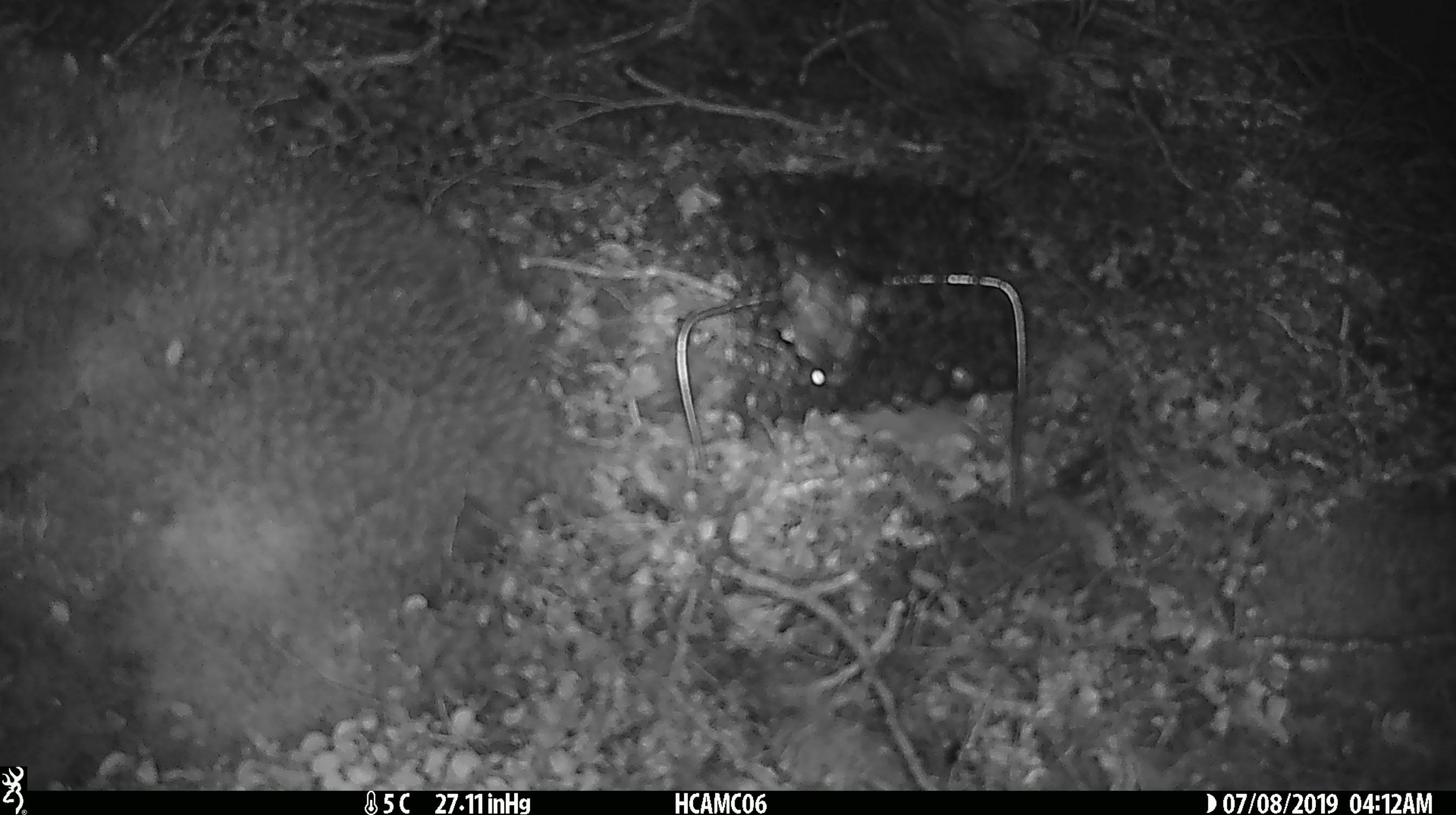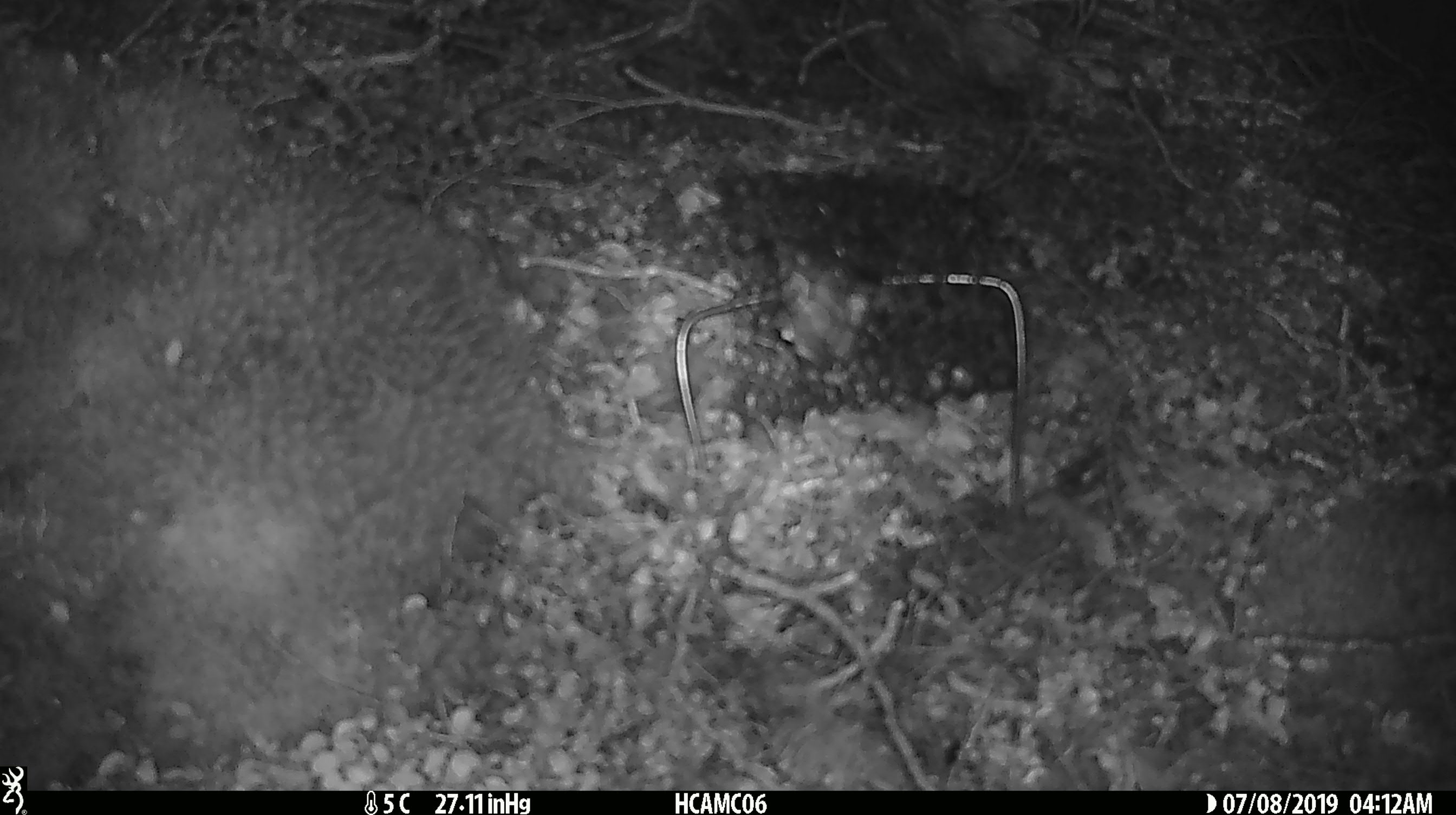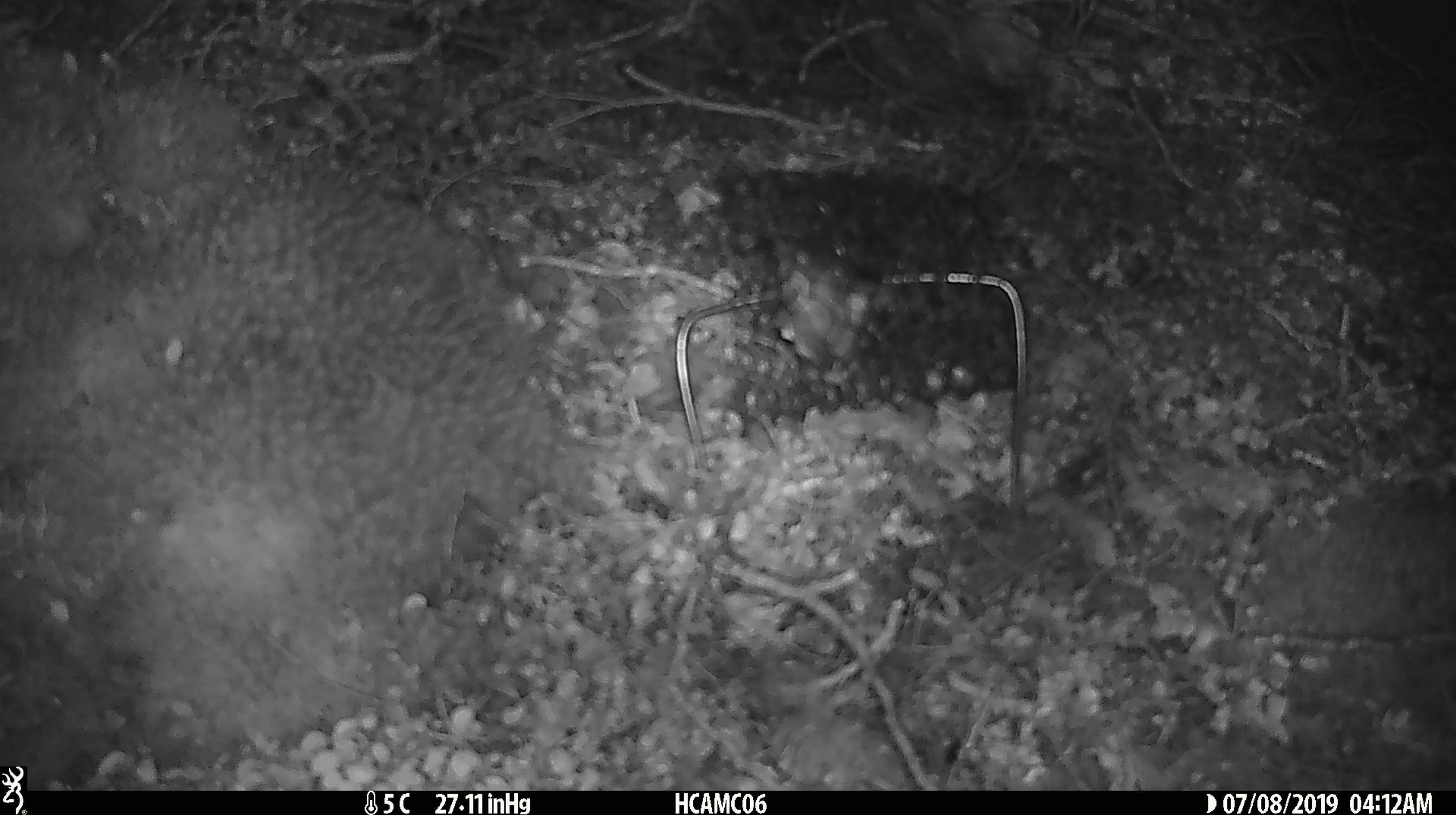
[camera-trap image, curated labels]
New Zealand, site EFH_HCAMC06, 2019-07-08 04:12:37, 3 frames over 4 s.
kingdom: Animalia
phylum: Chordata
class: Mammalia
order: Rodentia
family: Muridae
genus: Mus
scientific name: Mus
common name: mouse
Mouse (Mus).